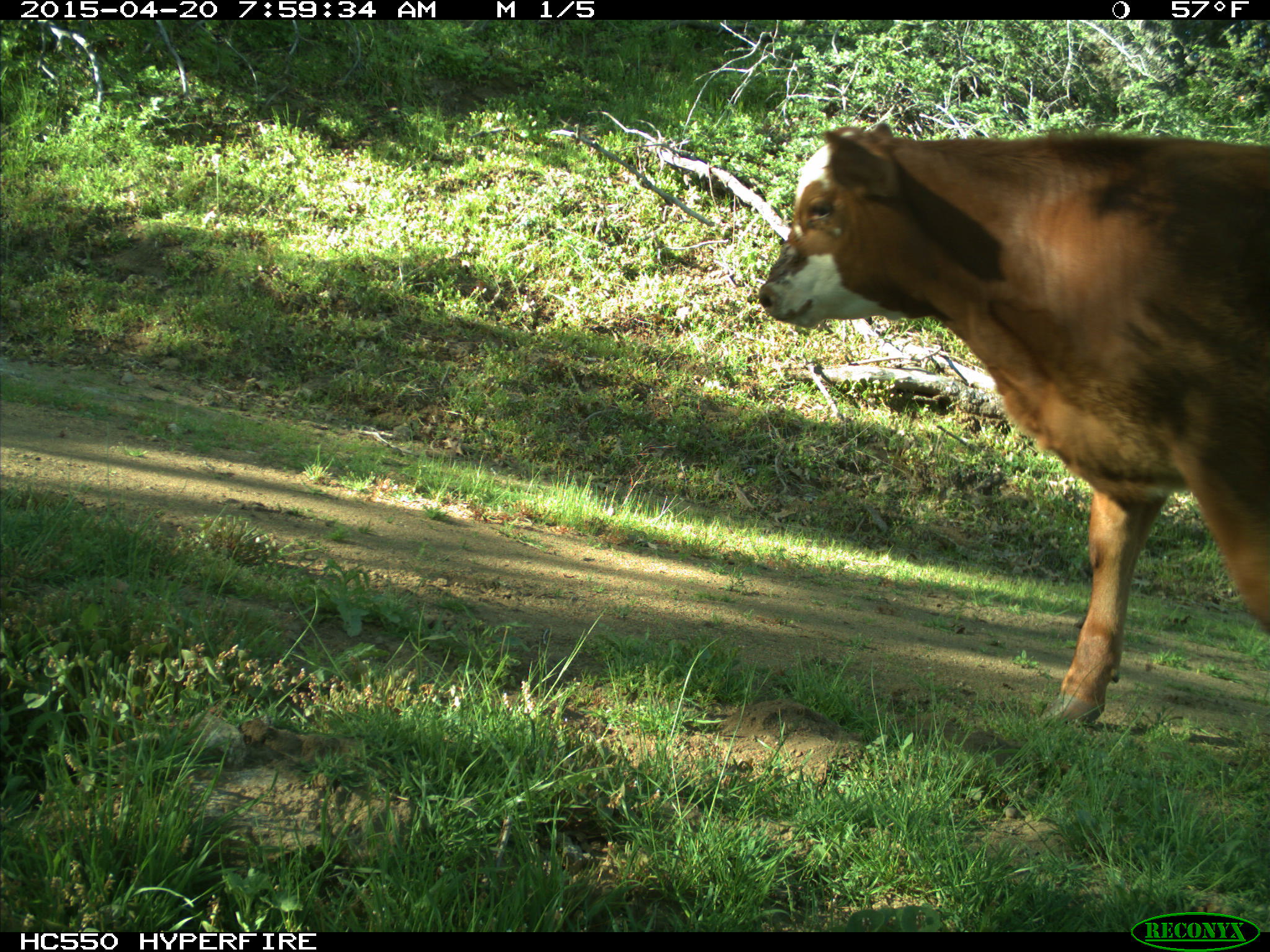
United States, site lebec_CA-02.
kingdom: Animalia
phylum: Chordata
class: Mammalia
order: Artiodactyla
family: Bovidae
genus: Bos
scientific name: Bos taurus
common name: domestic cow